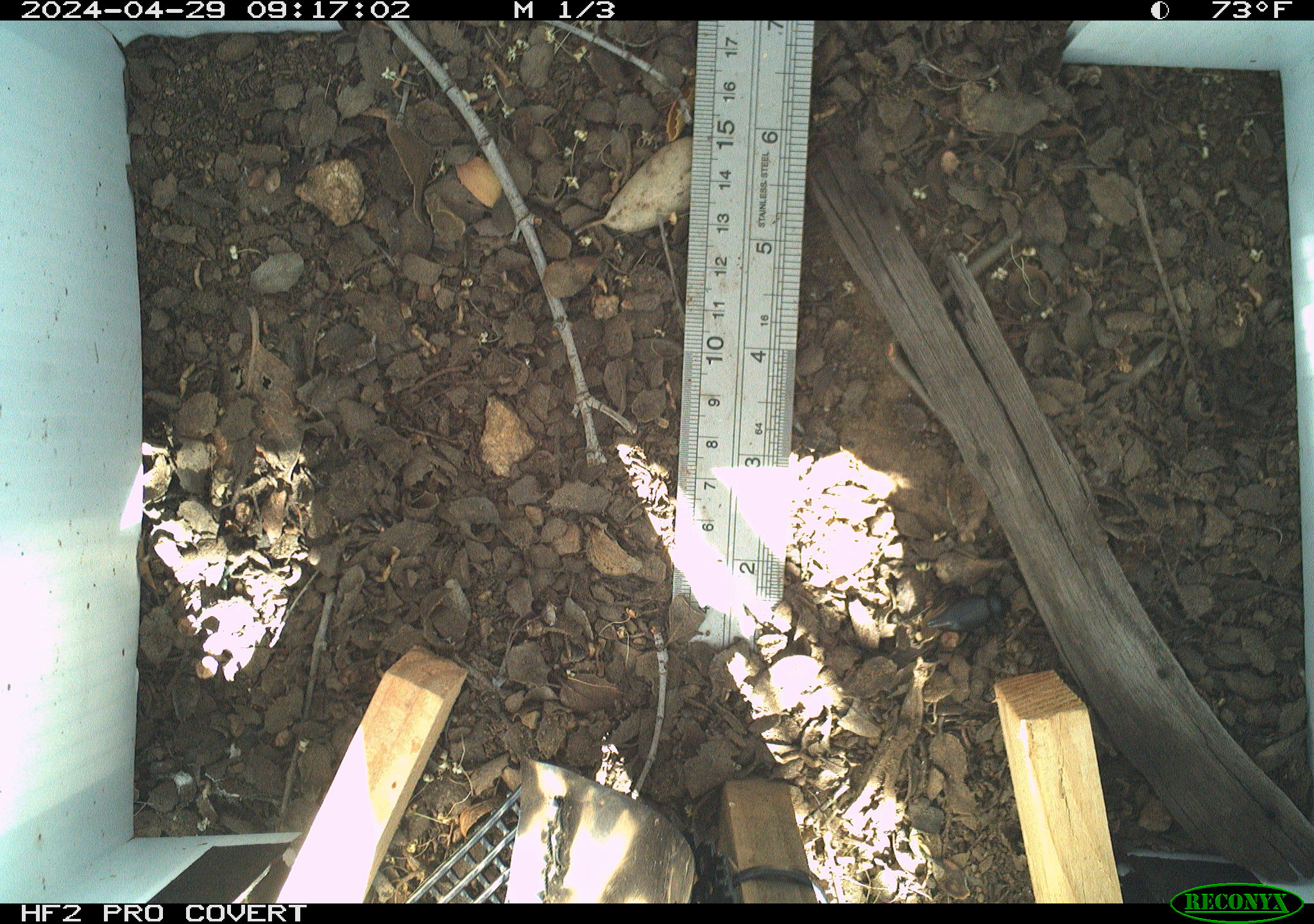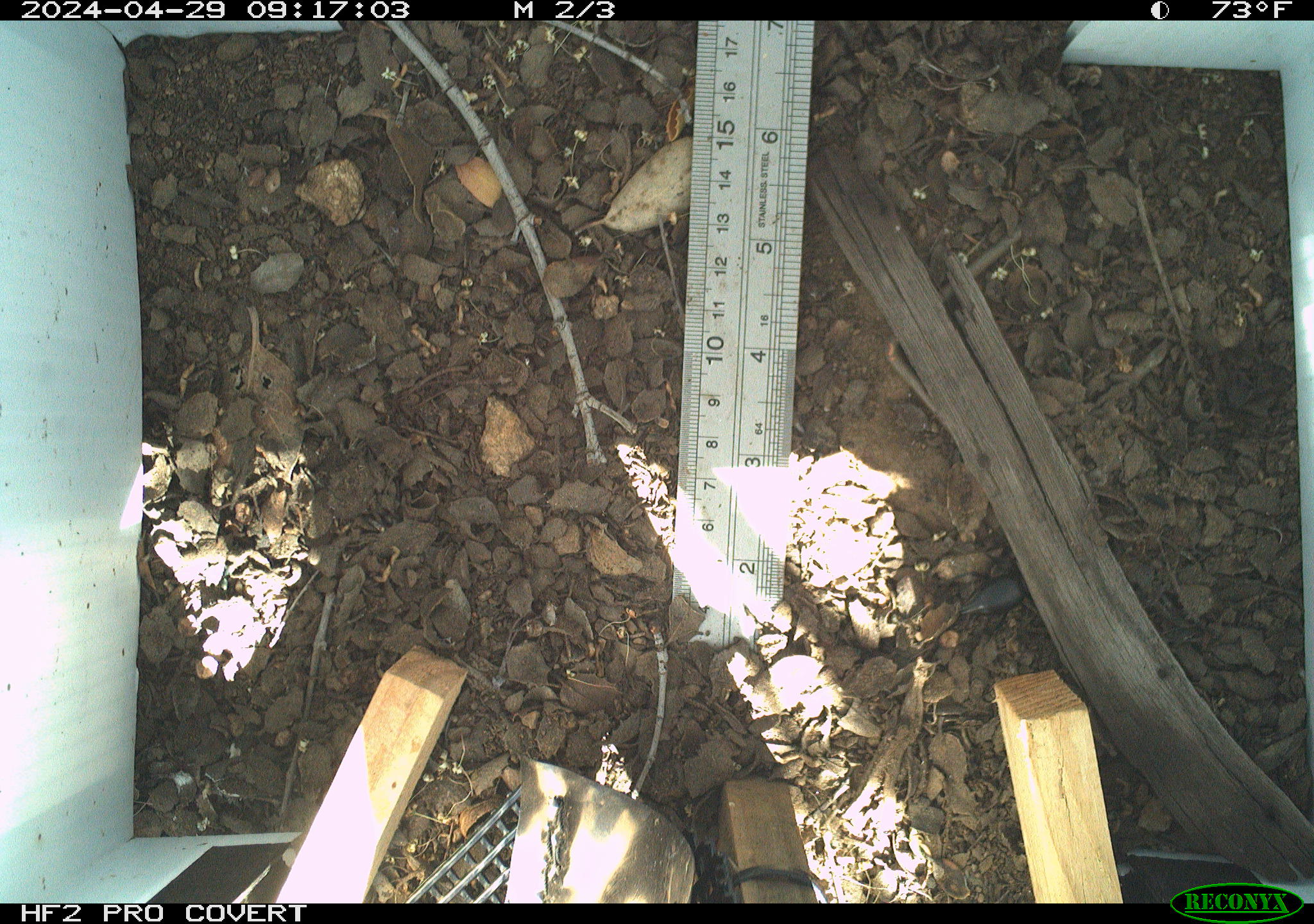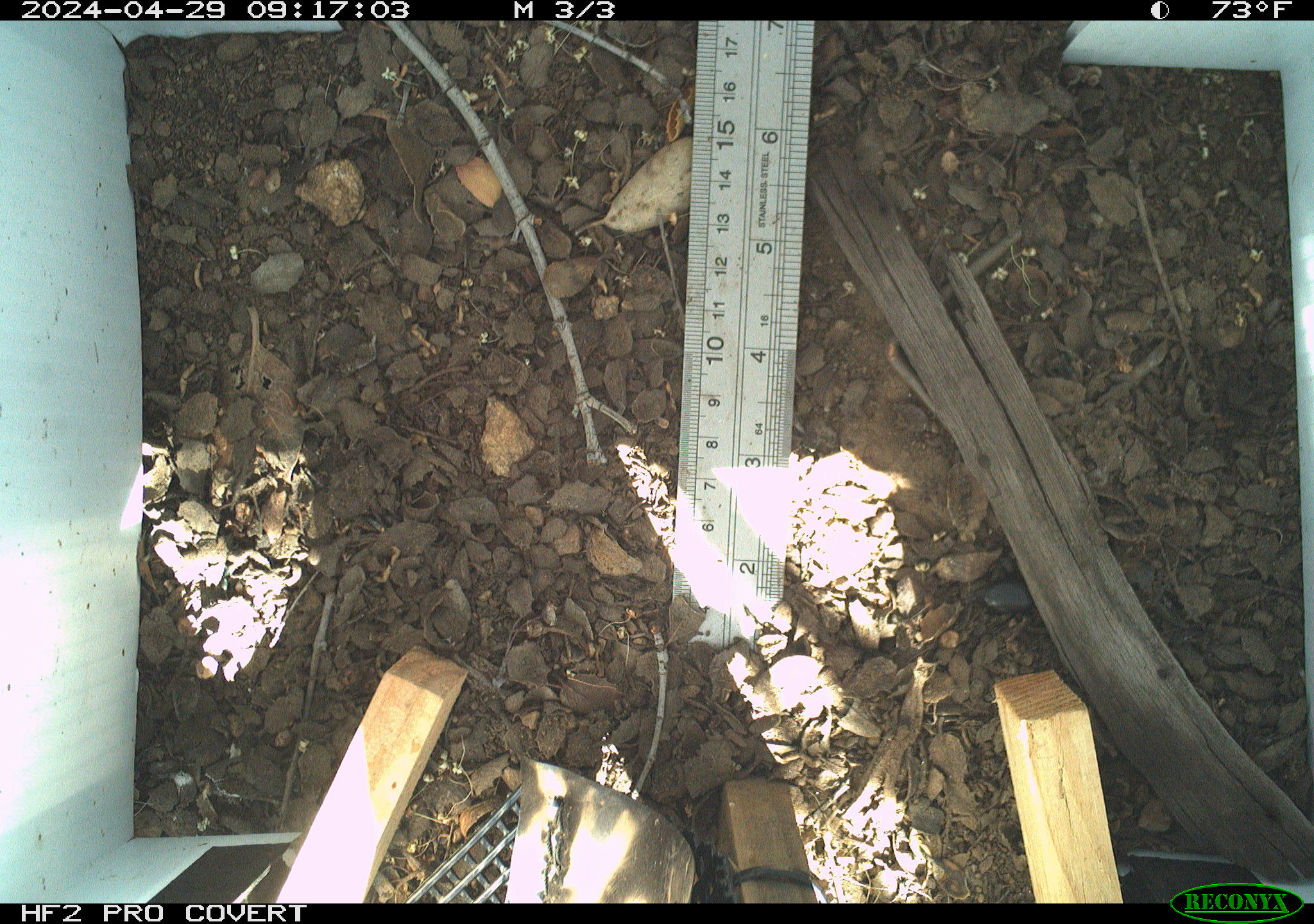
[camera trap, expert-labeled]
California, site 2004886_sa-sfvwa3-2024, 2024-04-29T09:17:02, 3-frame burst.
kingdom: Animalia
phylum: Arthropoda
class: Insecta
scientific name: Insecta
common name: insect